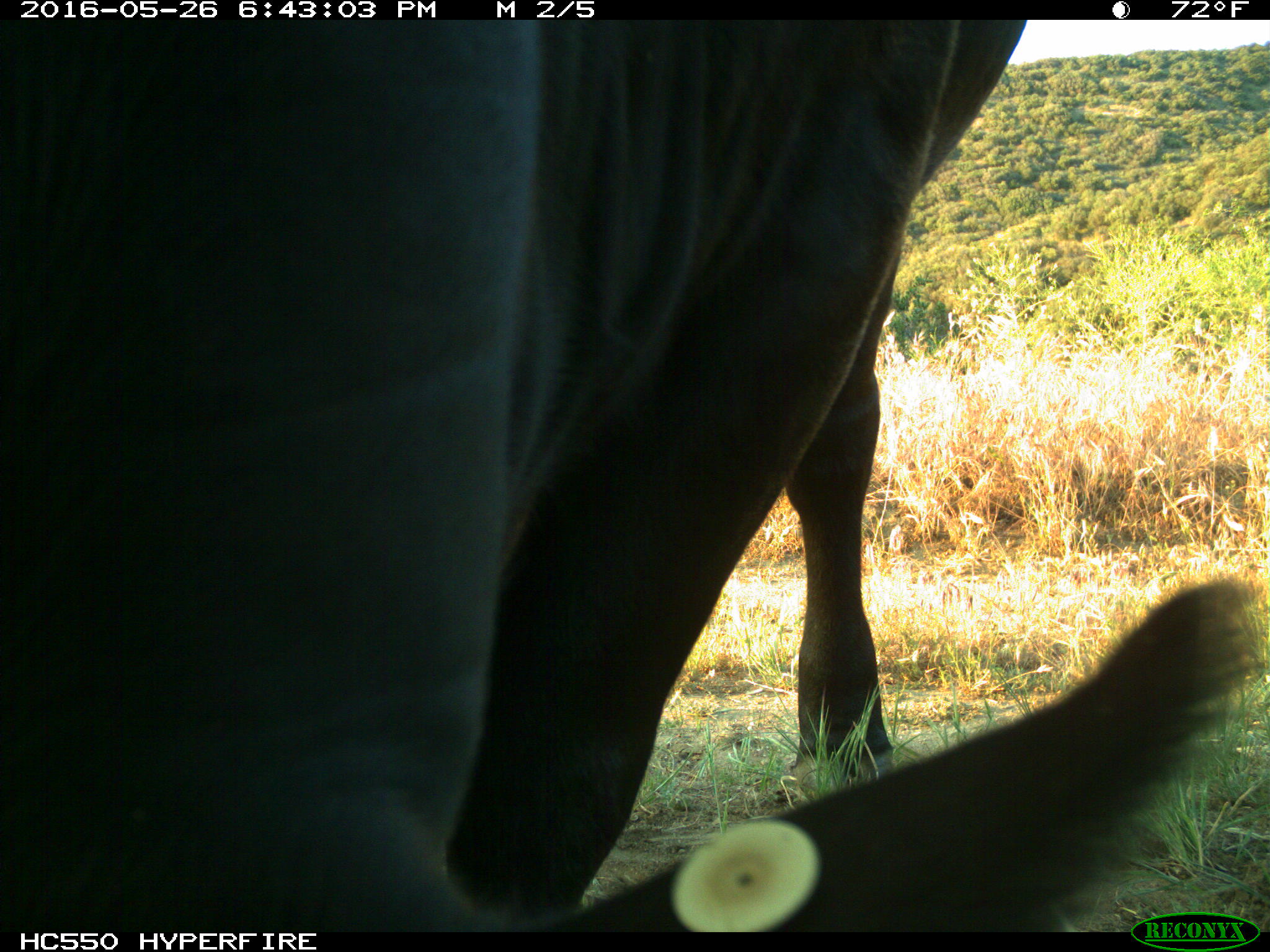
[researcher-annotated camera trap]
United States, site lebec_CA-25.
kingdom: Animalia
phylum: Chordata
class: Mammalia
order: Artiodactyla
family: Bovidae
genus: Bos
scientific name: Bos taurus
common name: domestic cow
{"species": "Bos taurus (domestic cow)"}